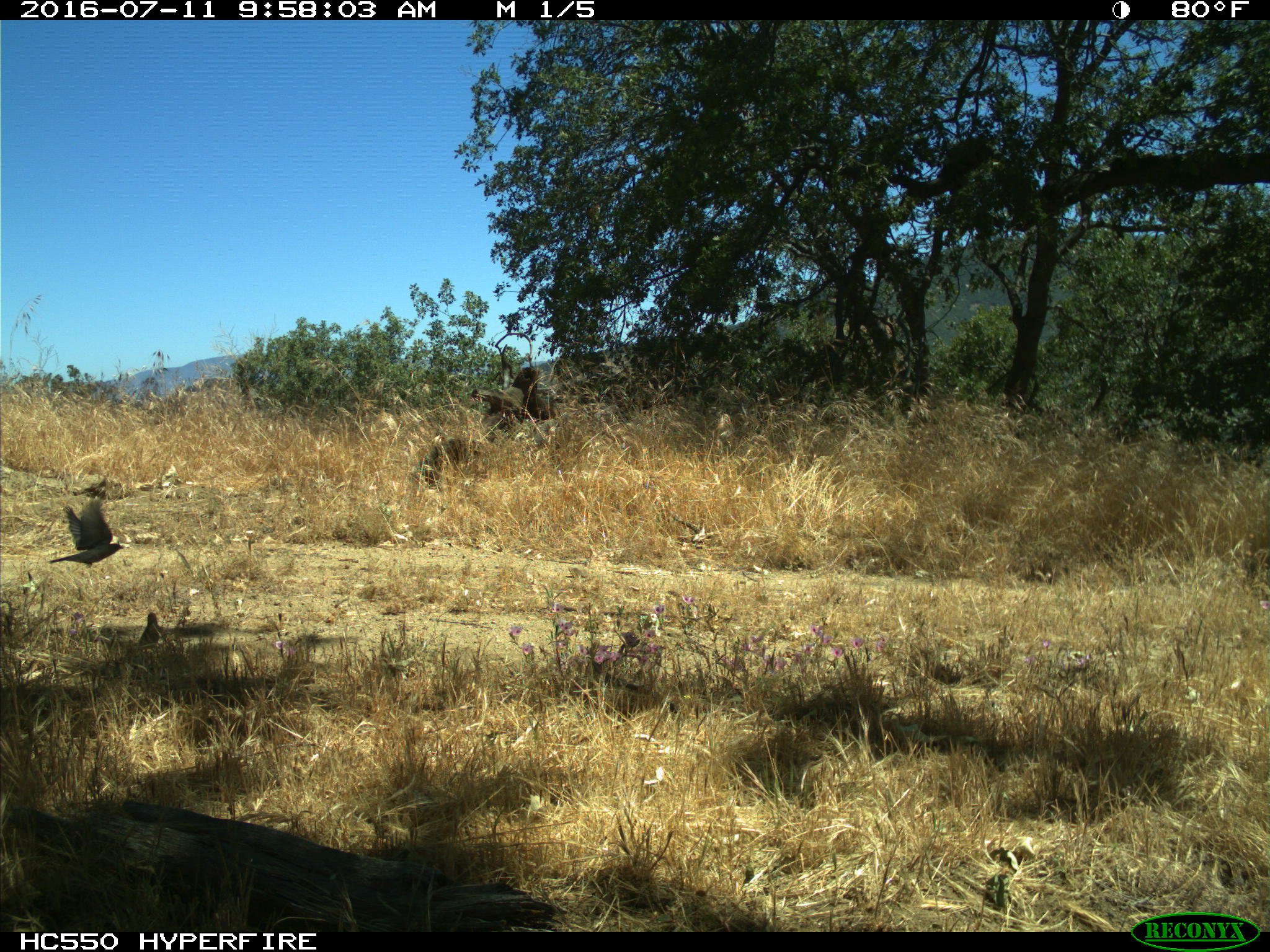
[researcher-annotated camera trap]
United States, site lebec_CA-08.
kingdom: Animalia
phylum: Chordata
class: Aves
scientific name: Aves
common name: birds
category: unidentified bird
Unidentified bird (birds) (Aves).